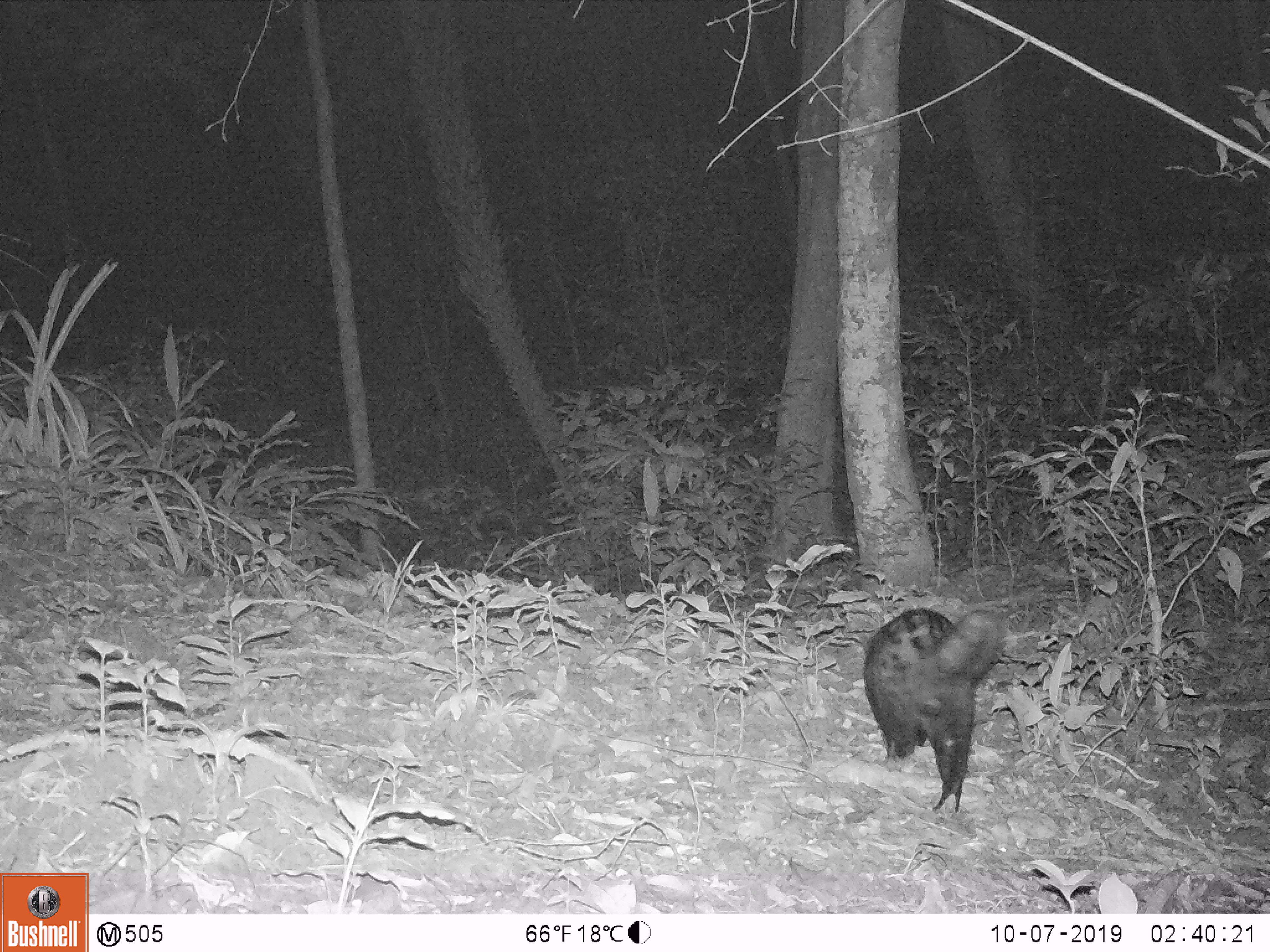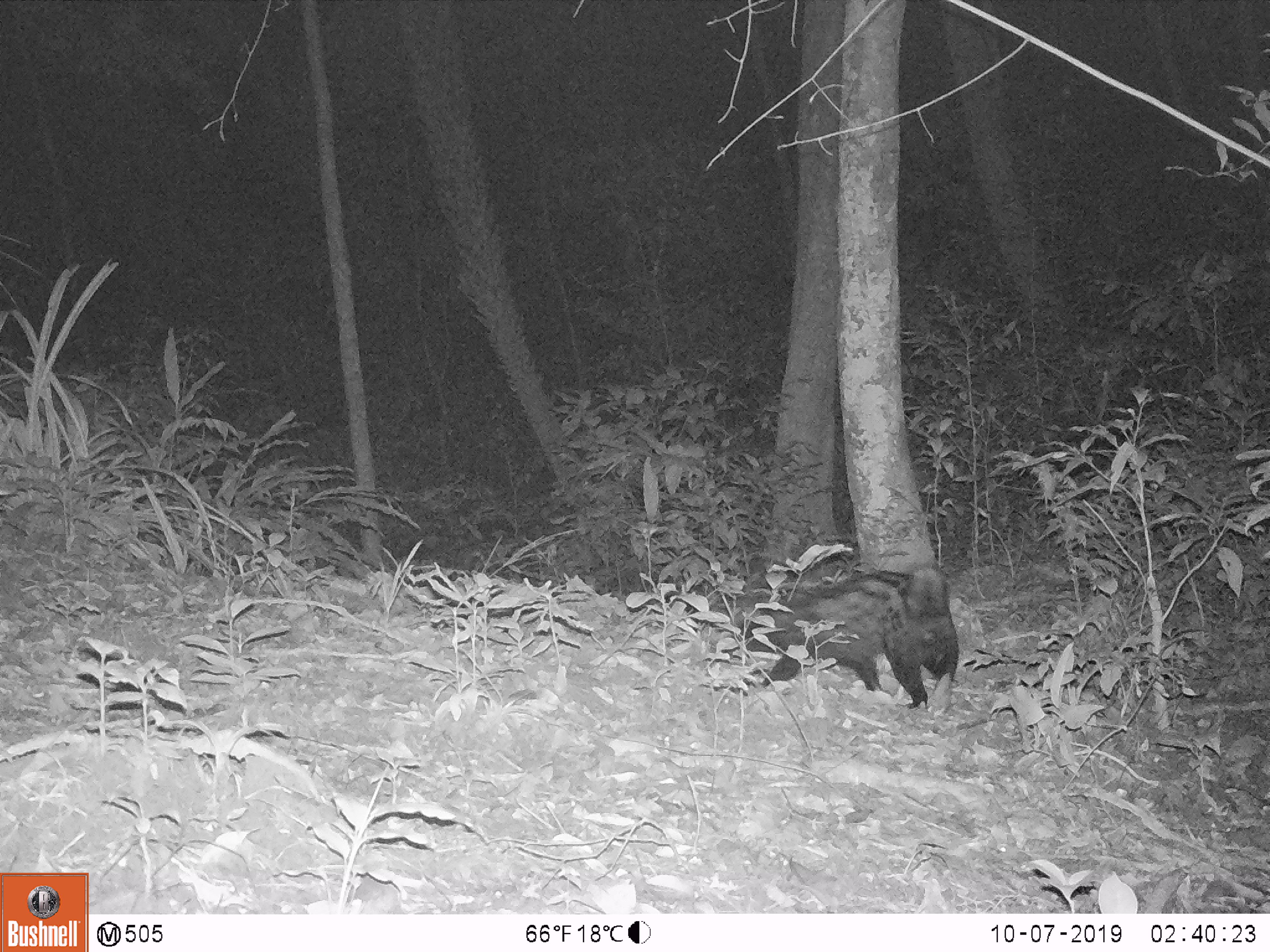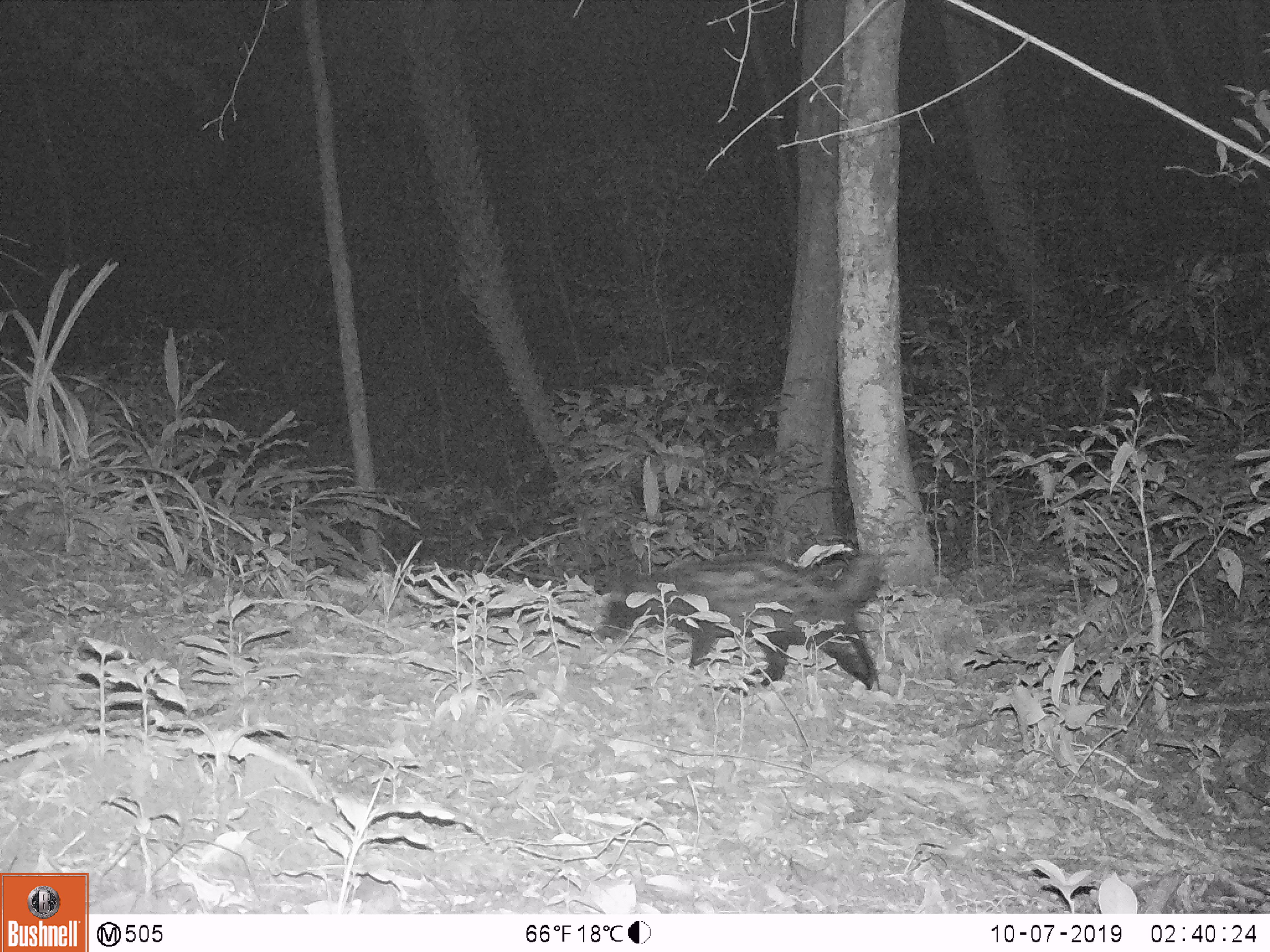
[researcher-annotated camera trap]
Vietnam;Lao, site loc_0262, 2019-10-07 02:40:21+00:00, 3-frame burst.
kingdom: Animalia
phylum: Chordata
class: Mammalia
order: Carnivora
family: Viverridae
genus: Paradoxurus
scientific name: Paradoxurus hermaphroditus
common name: common palm civet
Common palm civet (Paradoxurus hermaphroditus). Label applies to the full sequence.